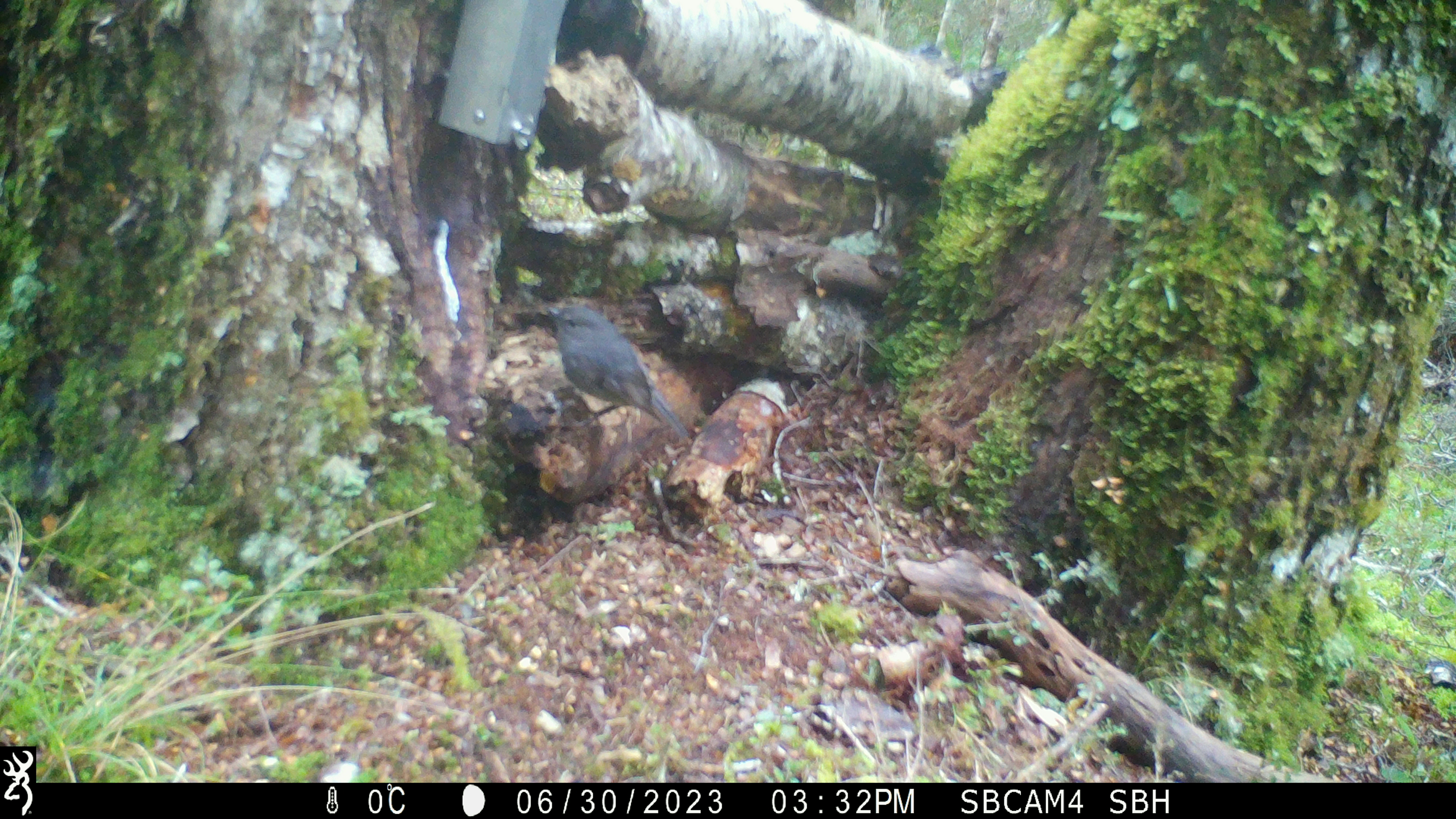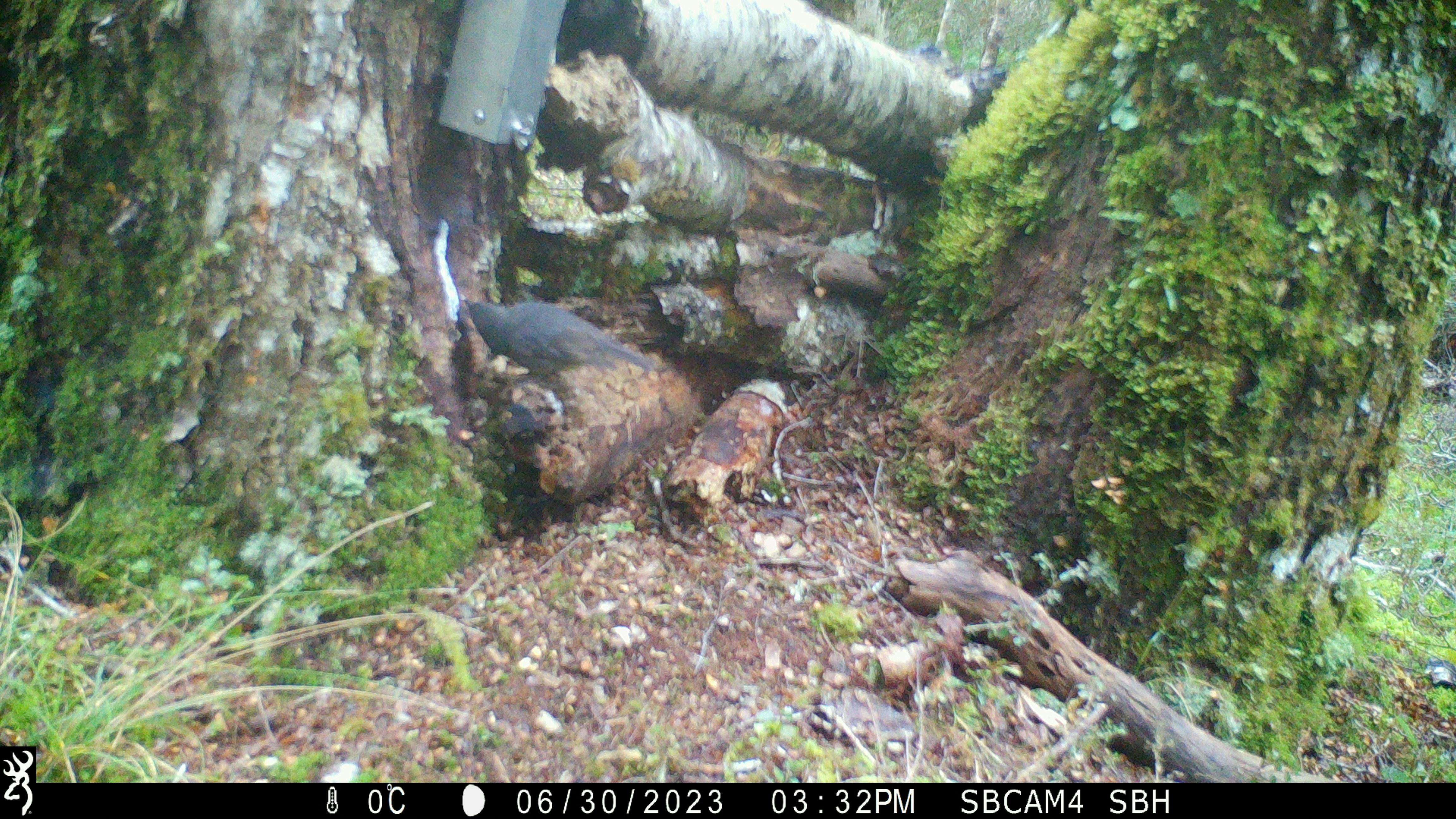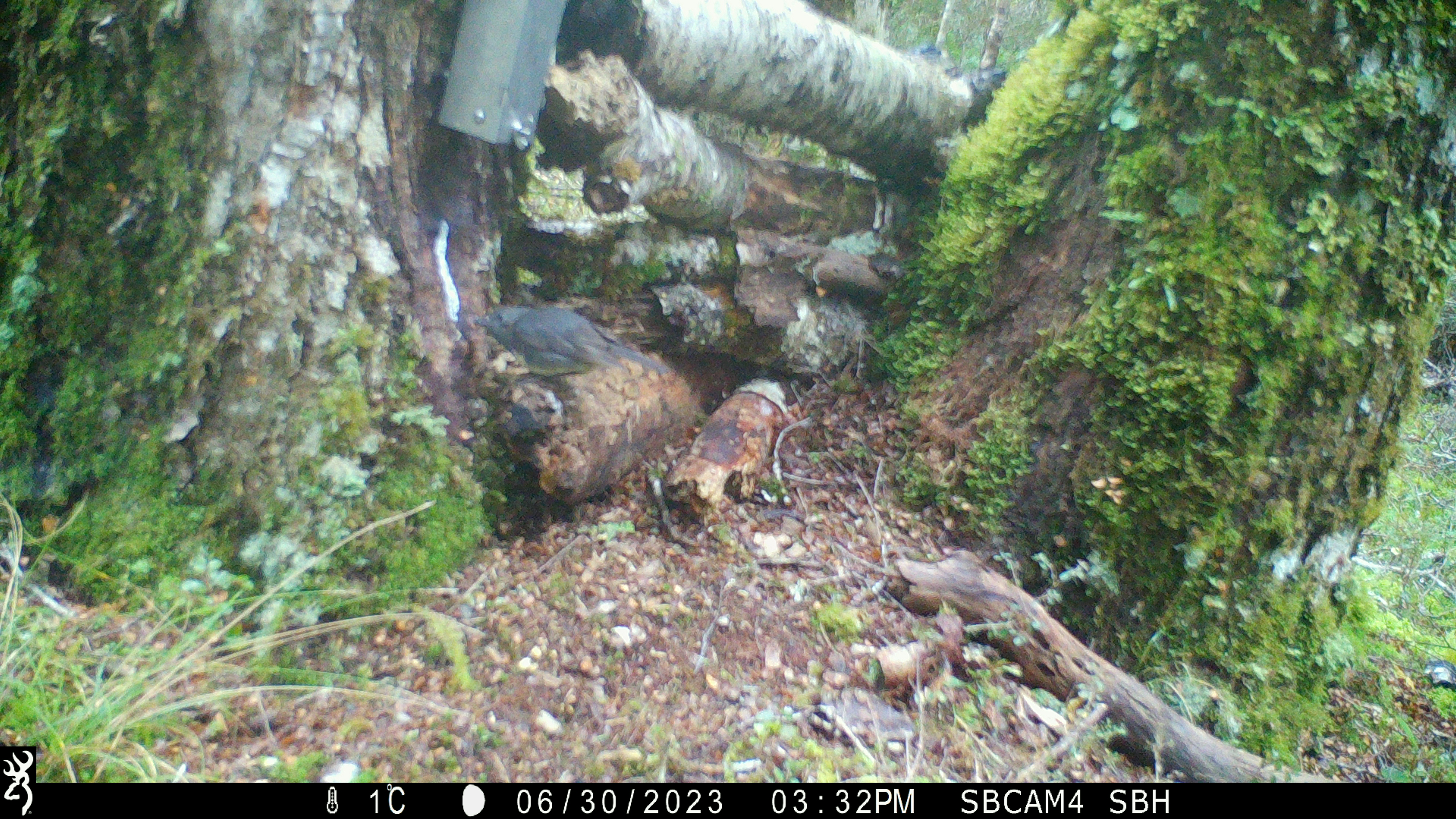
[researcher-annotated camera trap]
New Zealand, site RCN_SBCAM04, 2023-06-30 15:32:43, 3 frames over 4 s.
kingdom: Animalia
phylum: Chordata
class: Aves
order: Passeriformes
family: Petroicidae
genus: Petroica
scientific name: Petroica australis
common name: new zealand robin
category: robin